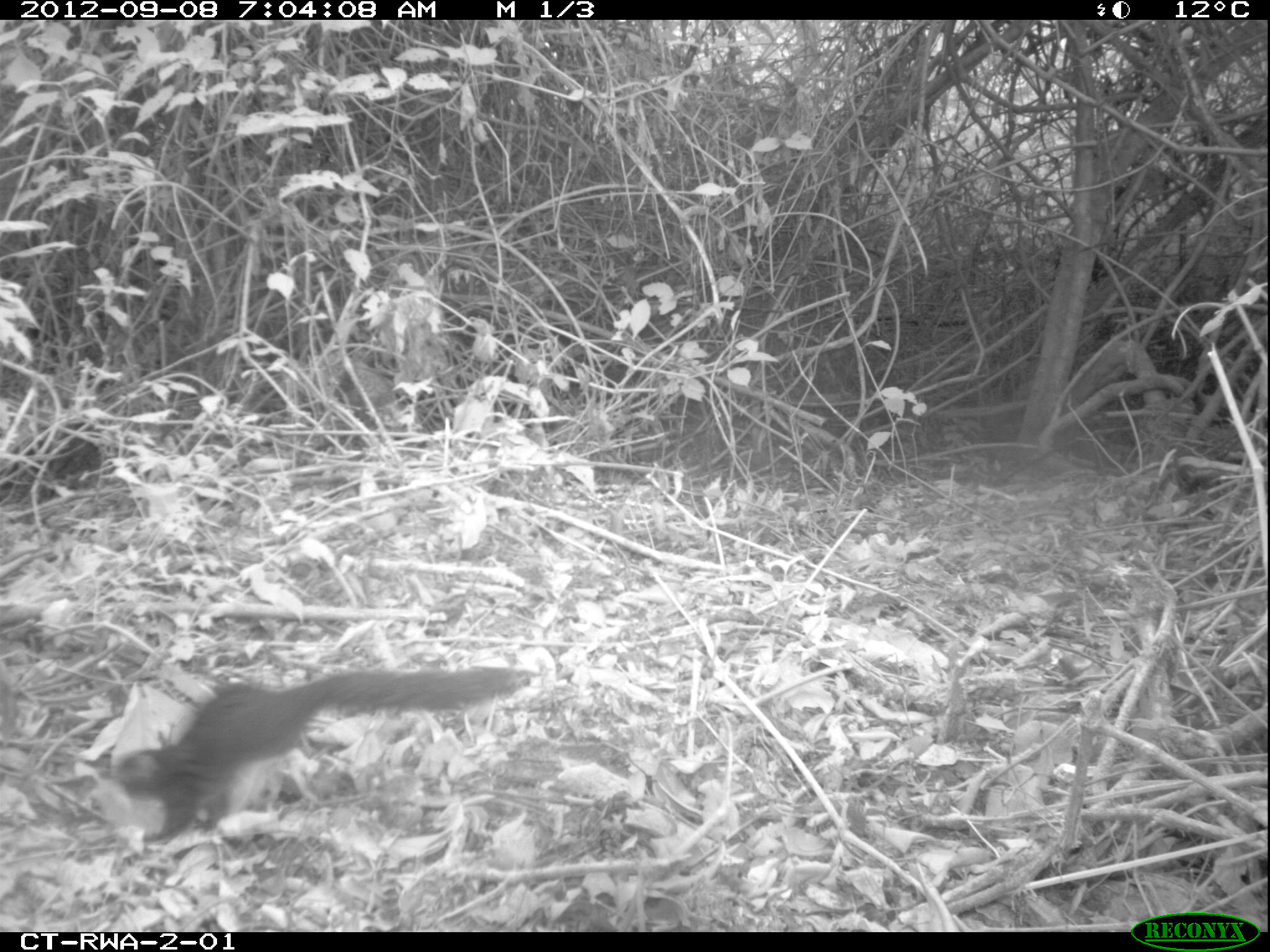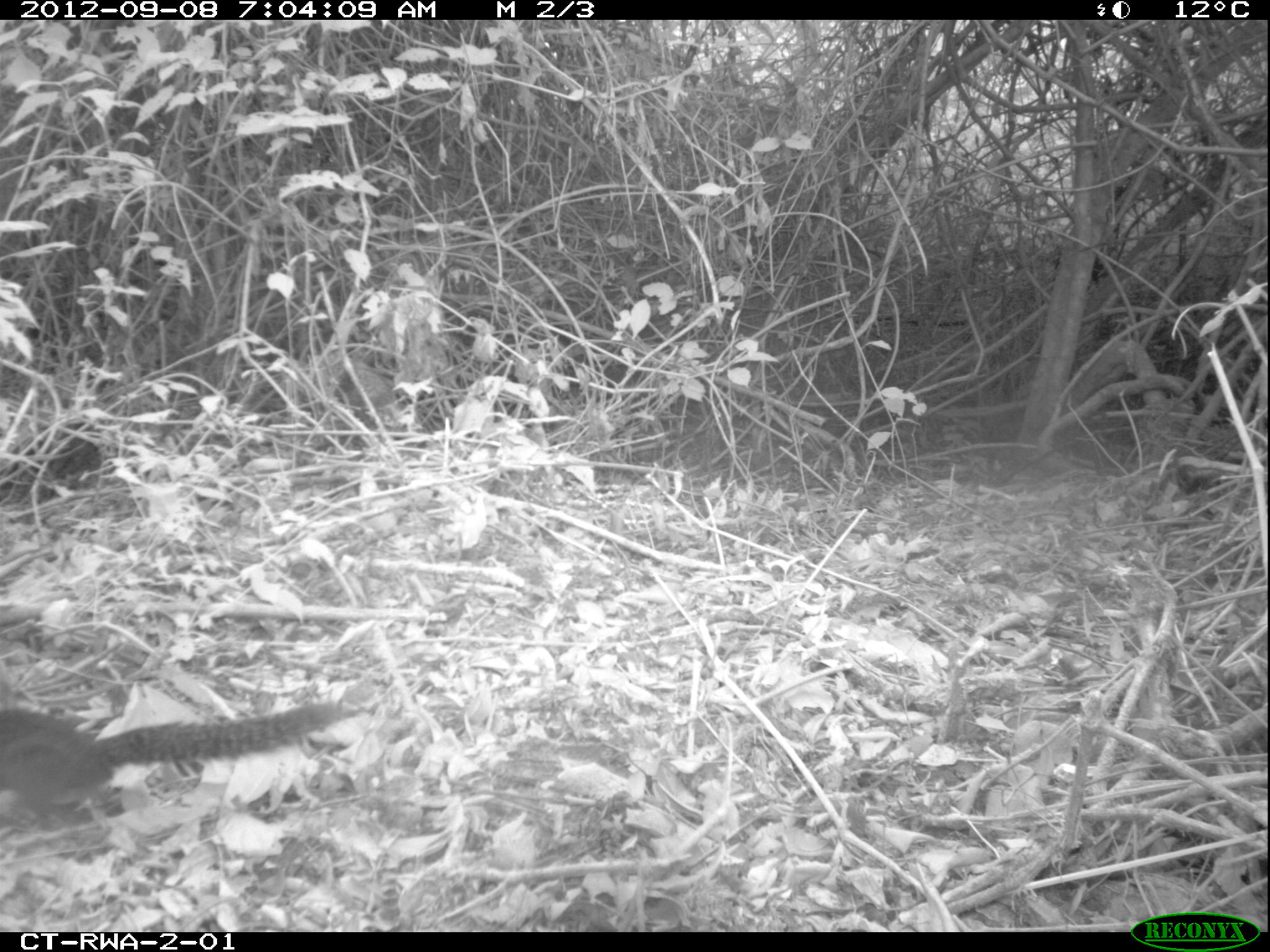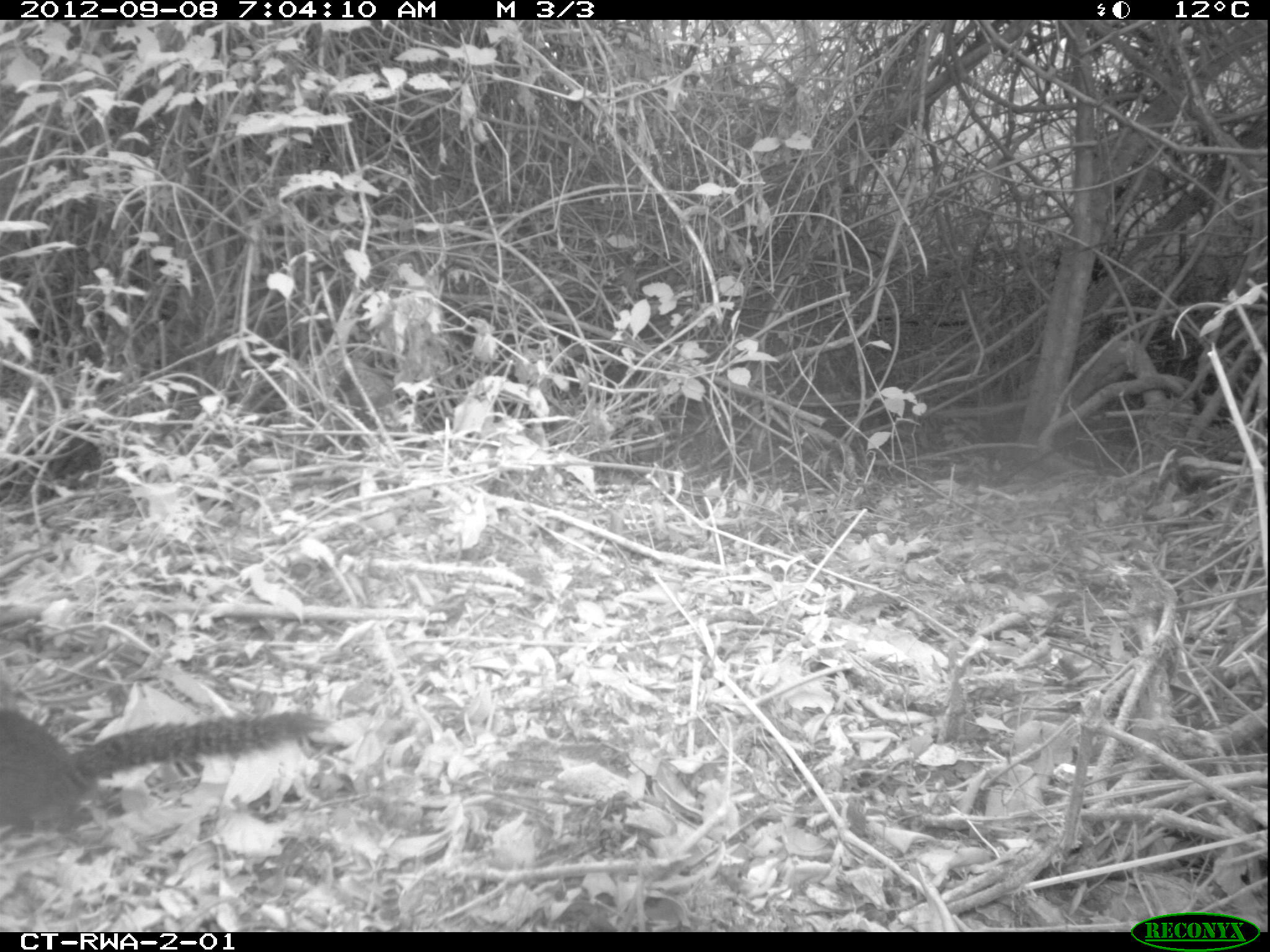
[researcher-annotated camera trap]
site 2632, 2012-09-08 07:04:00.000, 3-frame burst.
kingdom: Animalia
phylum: Chordata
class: Mammalia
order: Rodentia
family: Sciuridae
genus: Protoxerus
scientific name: Protoxerus stangeri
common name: forest giant squirrel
Protoxerus stangeri (forest giant squirrel), count 1.